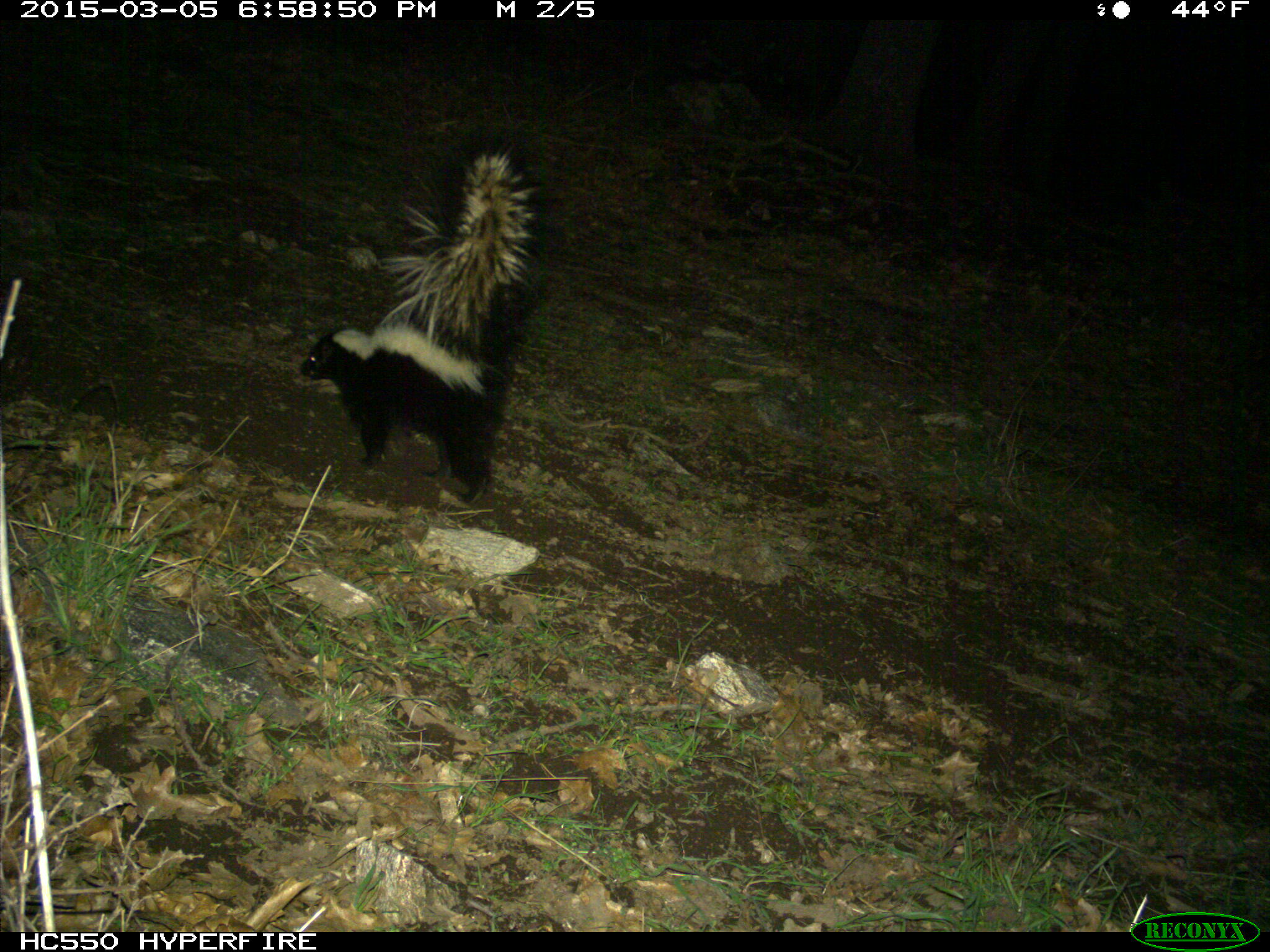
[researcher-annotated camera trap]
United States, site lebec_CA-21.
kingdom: Animalia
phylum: Chordata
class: Mammalia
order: Carnivora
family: Mephitidae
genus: Mephitis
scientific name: Mephitis mephitis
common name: striped skunk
Mephitis mephitis (striped skunk).